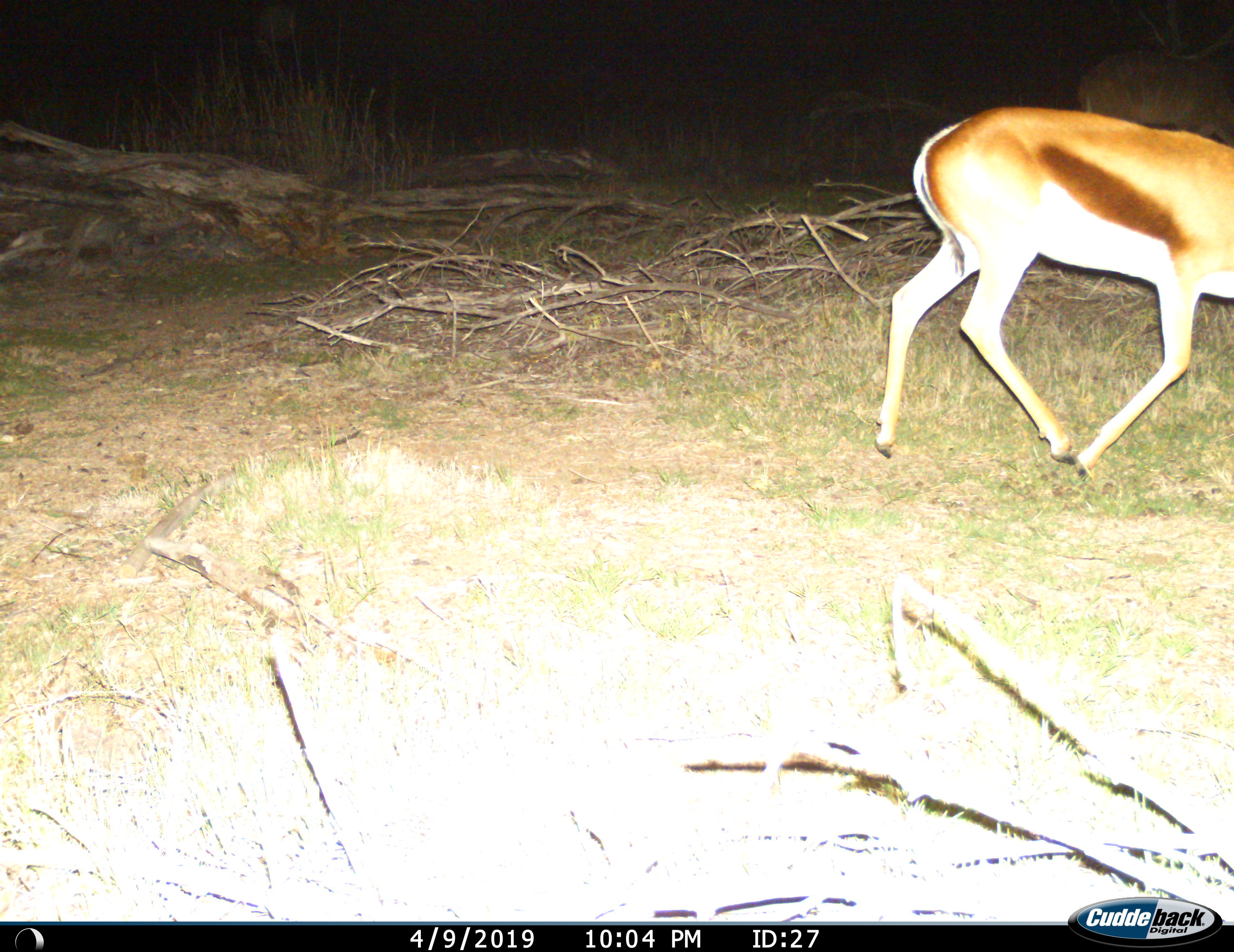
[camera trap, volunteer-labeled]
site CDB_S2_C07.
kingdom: Animalia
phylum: Chordata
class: Mammalia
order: Artiodactyla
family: Bovidae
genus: Antidorcas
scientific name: Antidorcas marsupialis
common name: springbok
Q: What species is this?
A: Springbok (Antidorcas marsupialis).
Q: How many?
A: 1.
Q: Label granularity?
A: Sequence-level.